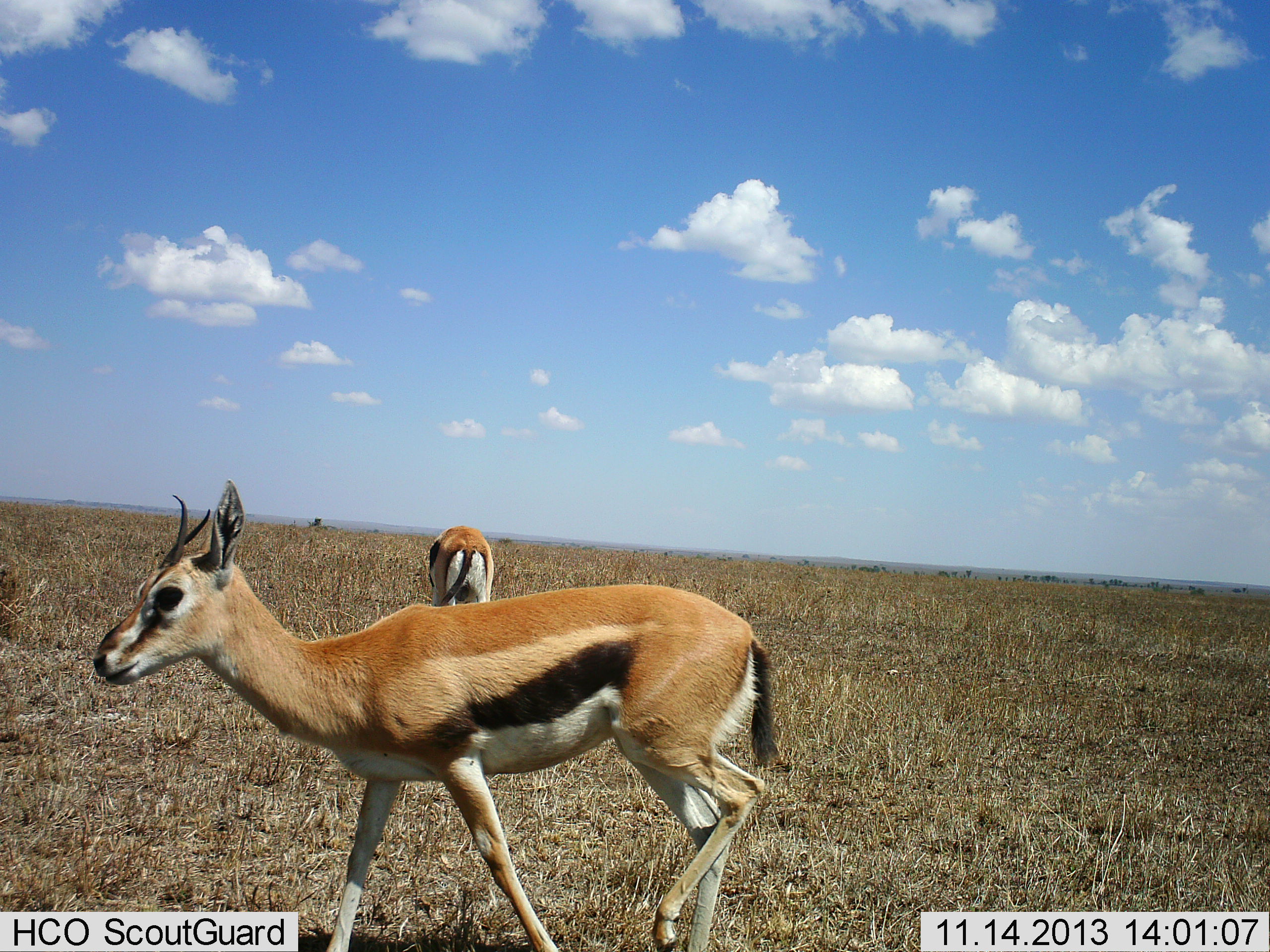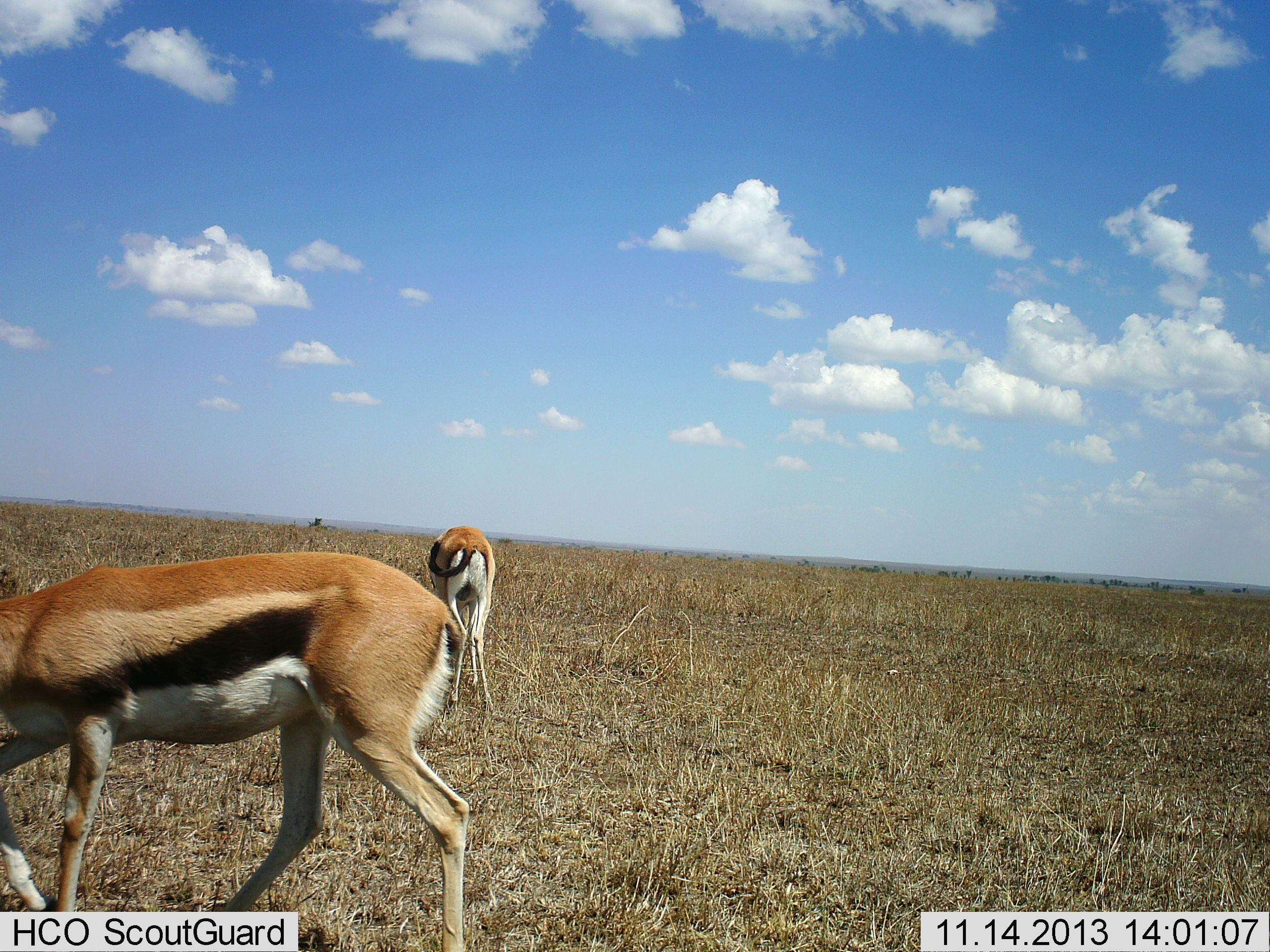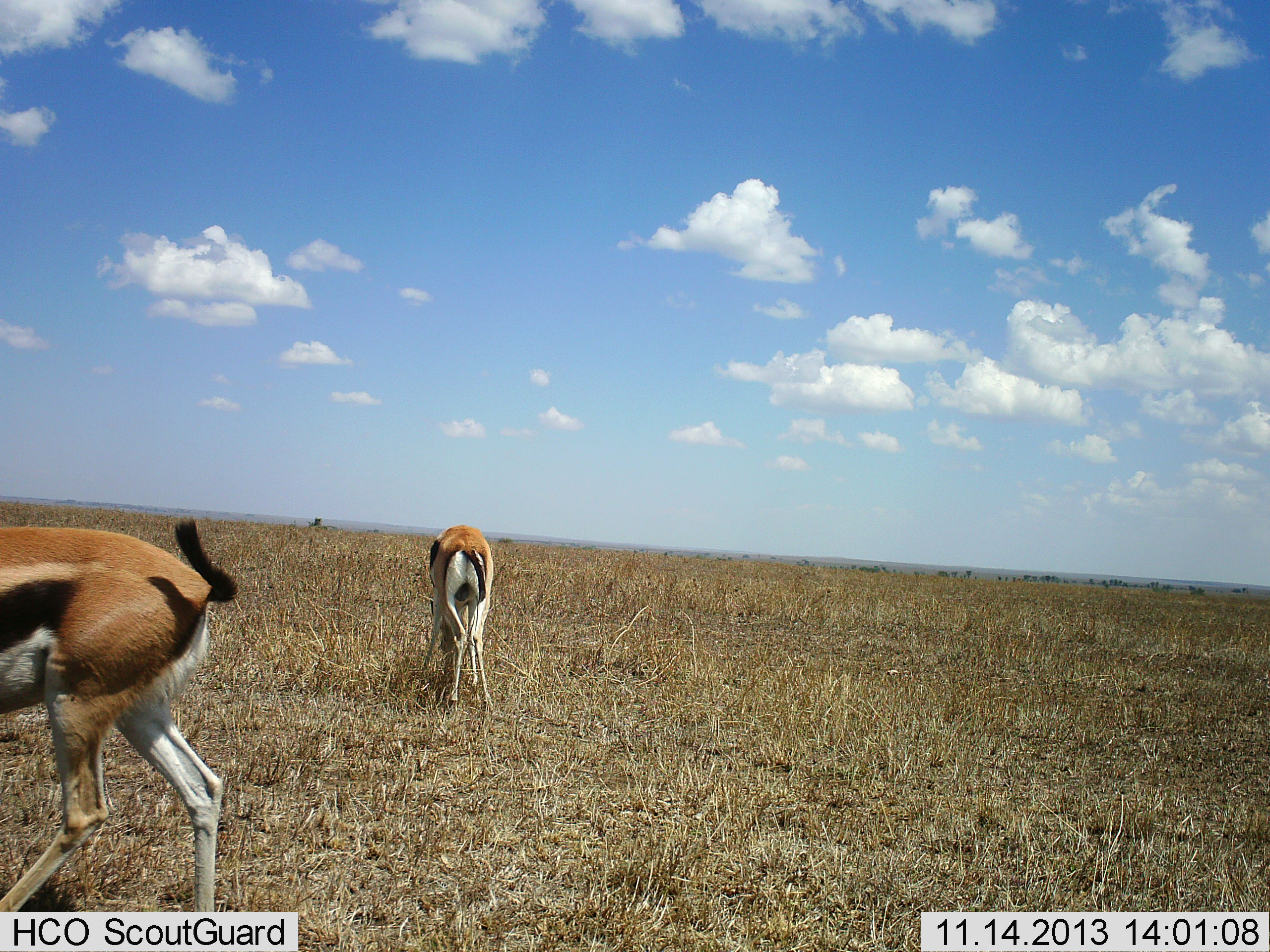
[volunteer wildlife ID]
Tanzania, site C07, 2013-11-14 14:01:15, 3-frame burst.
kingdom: Animalia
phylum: Chordata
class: Mammalia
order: Artiodactyla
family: Bovidae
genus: Eudorcas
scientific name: Eudorcas thomsonii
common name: thomson's gazelle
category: gazellethomsons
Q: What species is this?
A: Gazellethomsons (thomson's gazelle) (Eudorcas thomsonii).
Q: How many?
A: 2.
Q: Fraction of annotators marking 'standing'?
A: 30%.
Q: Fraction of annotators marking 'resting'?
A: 0%.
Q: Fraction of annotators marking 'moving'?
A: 90%.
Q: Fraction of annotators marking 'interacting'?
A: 0%.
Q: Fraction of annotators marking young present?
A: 0%.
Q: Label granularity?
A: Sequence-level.